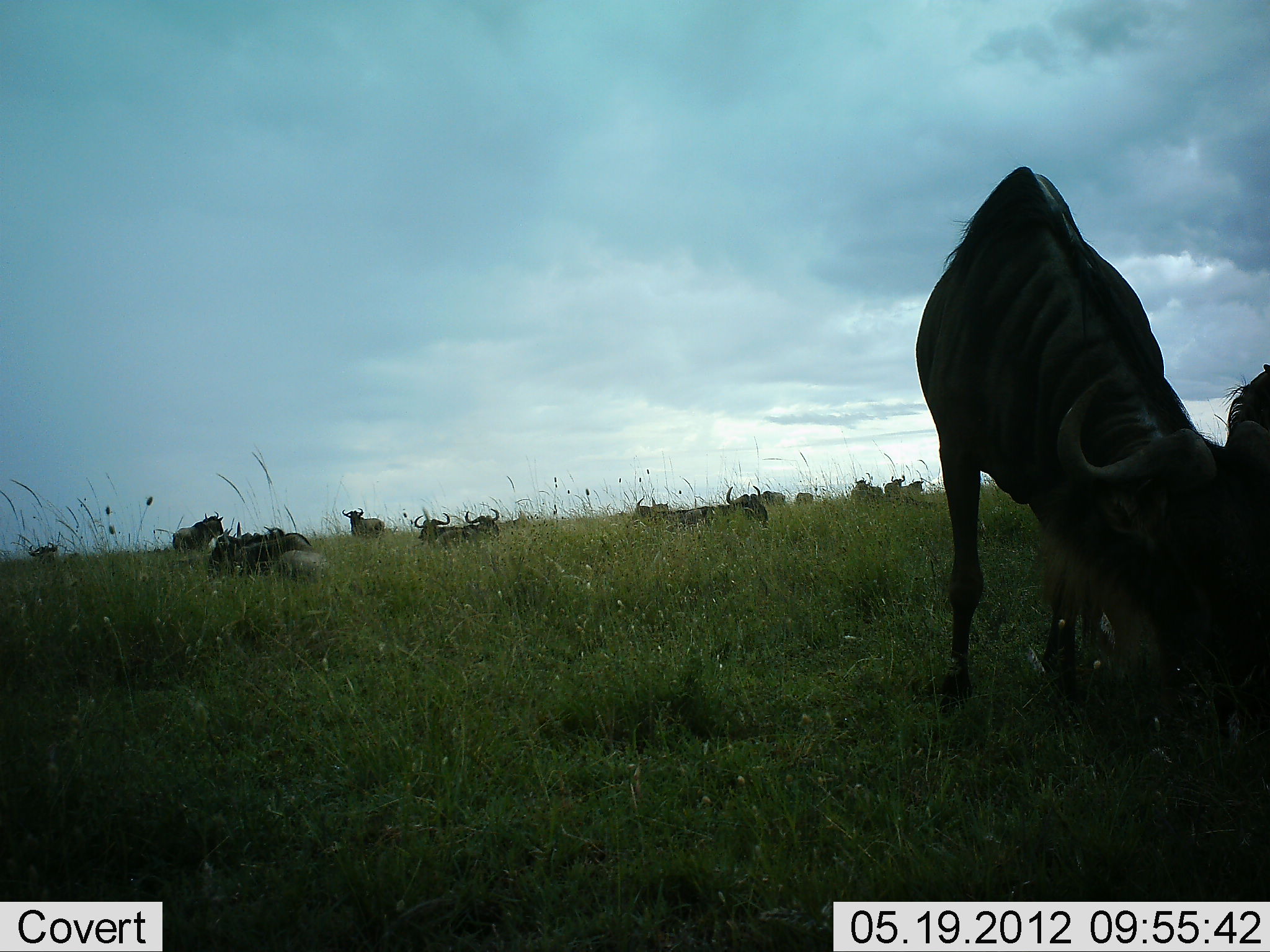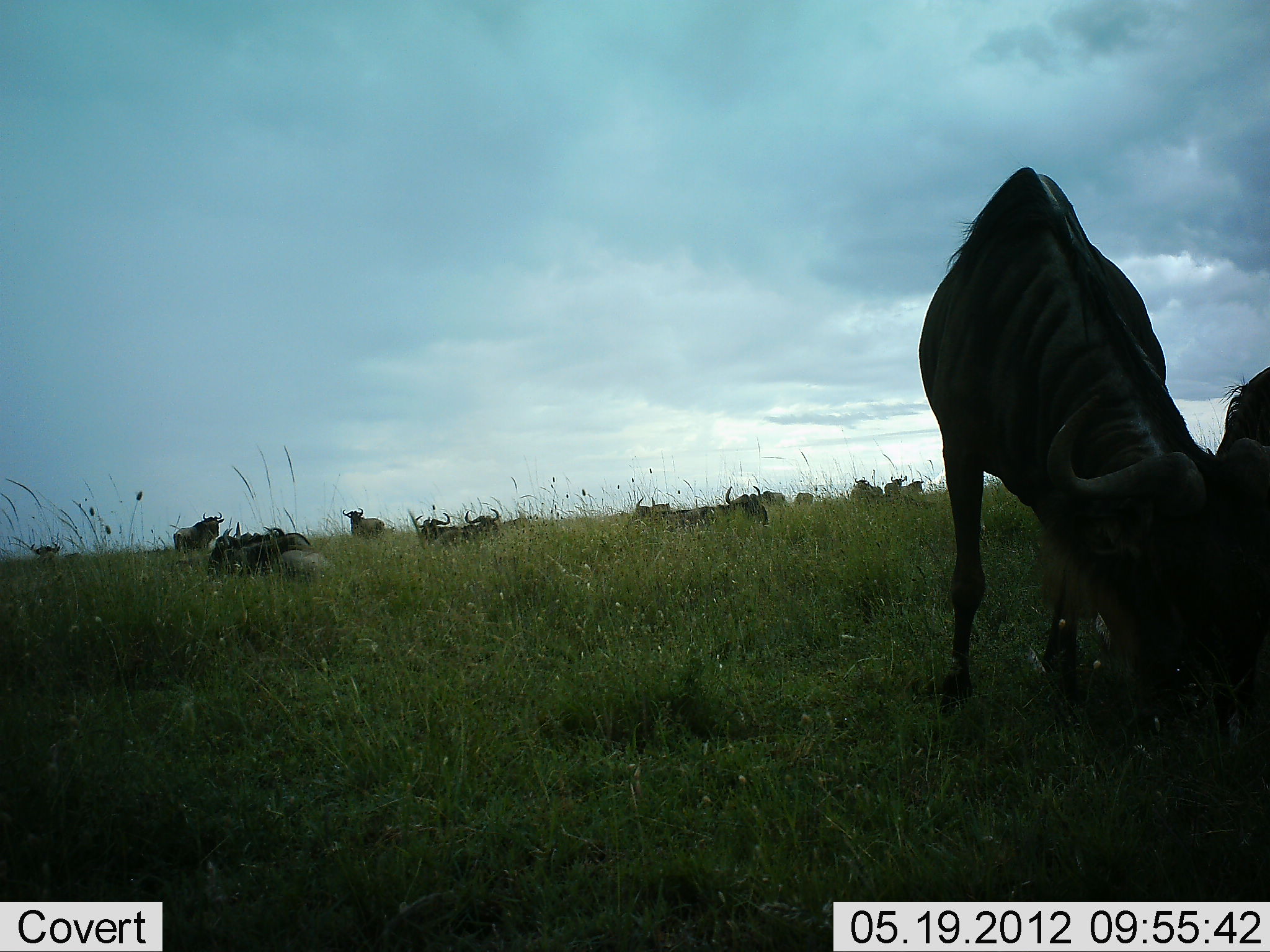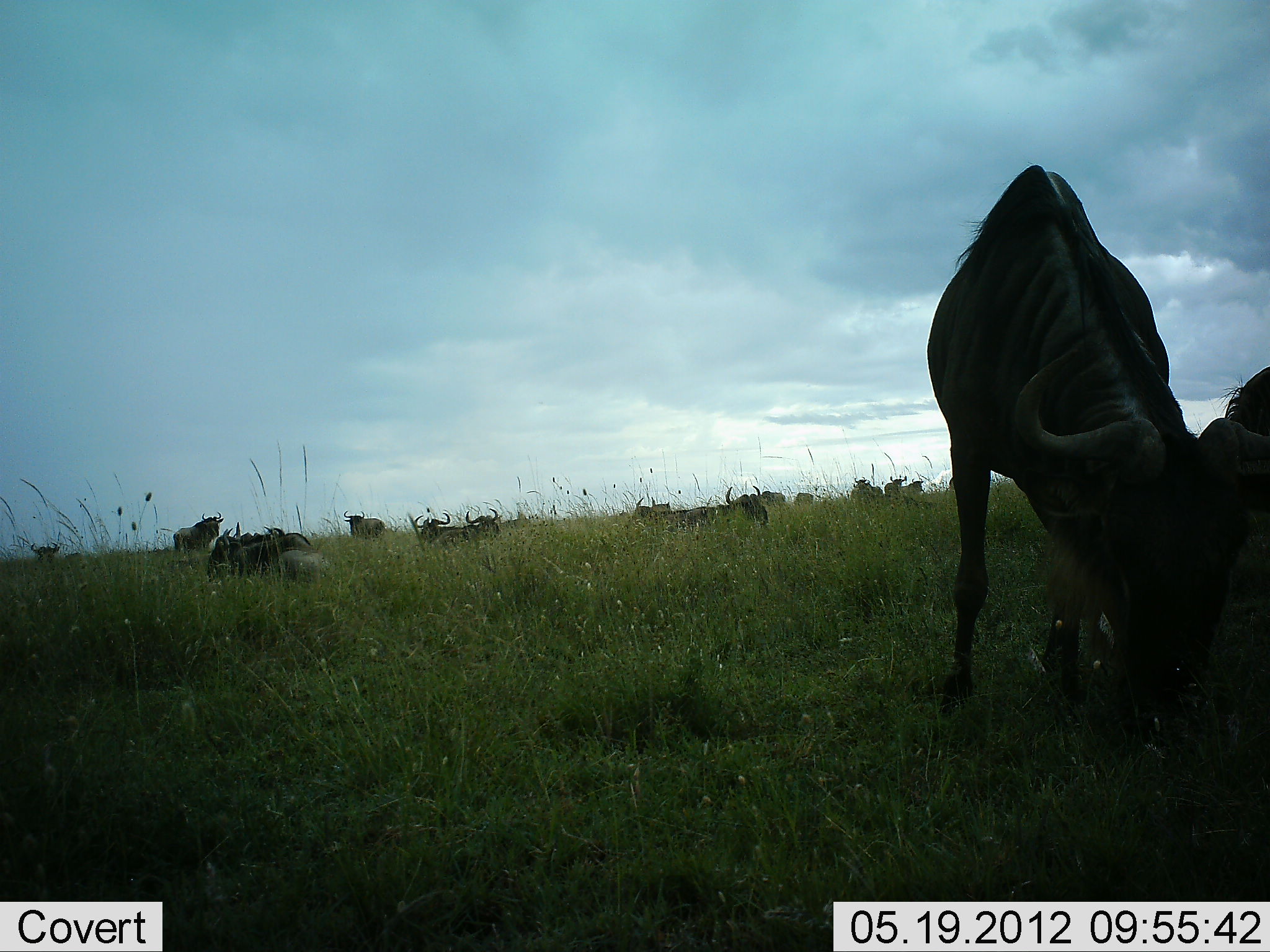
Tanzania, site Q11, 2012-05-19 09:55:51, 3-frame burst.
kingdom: Animalia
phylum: Chordata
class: Mammalia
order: Artiodactyla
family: Bovidae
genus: Connochaetes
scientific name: Connochaetes taurinus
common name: blue wildebeest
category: wildebeest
Wildebeest (blue wildebeest) (Connochaetes taurinus), count 11-50. Behavior (volunteer vote fractions): standing 70%, resting 40%, moving 0%, interacting 0%. Young present (vote fraction): 0%. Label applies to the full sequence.